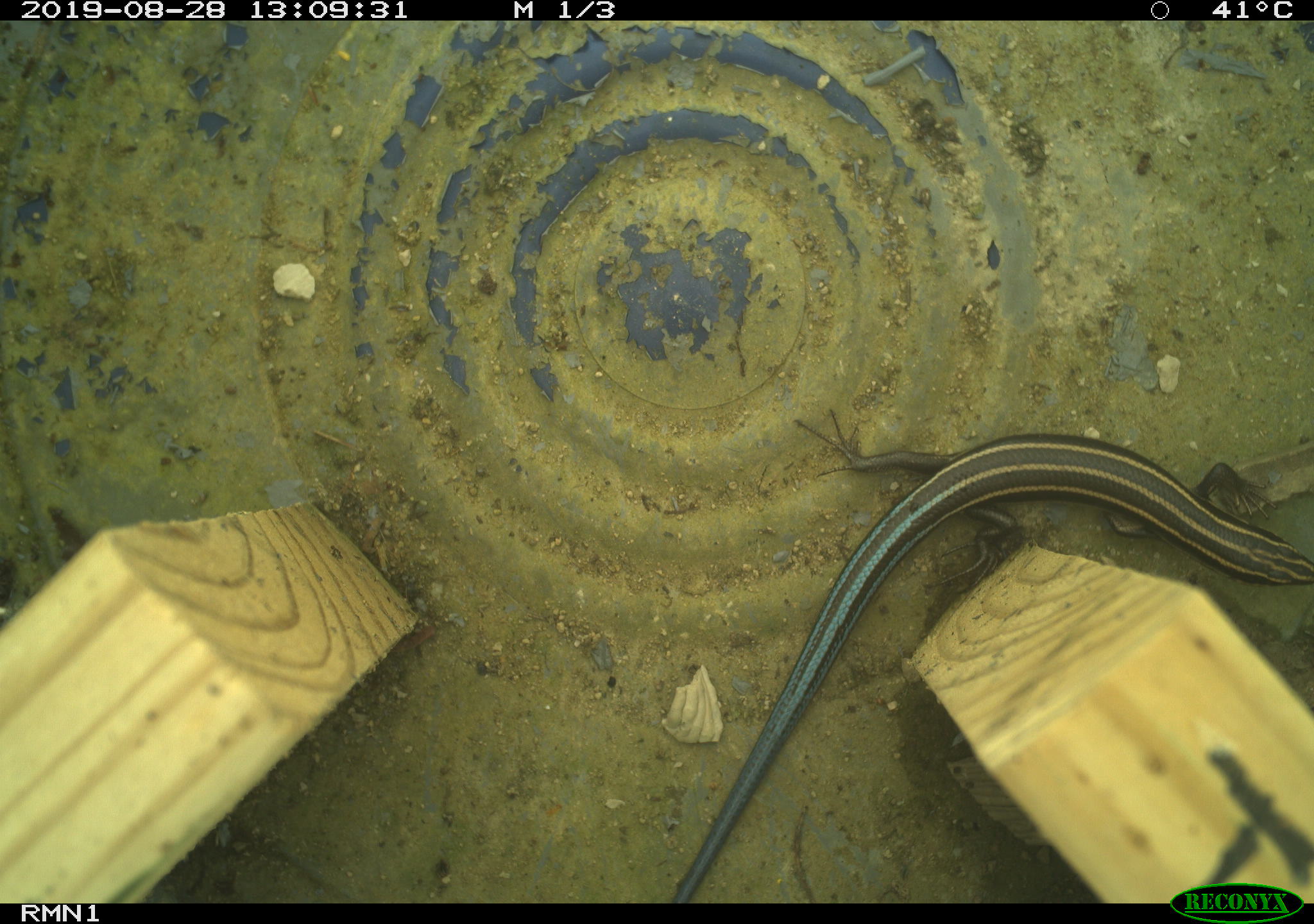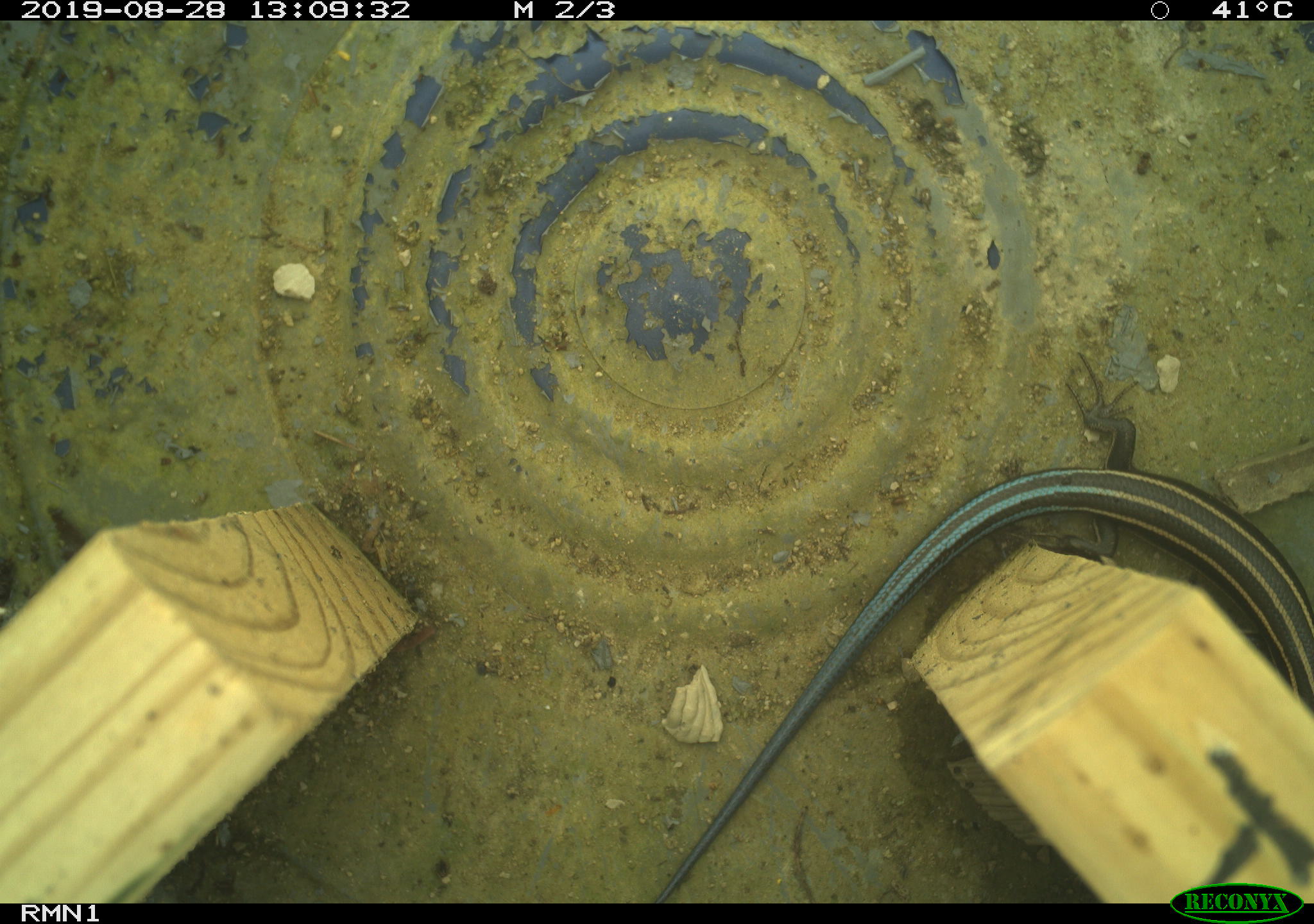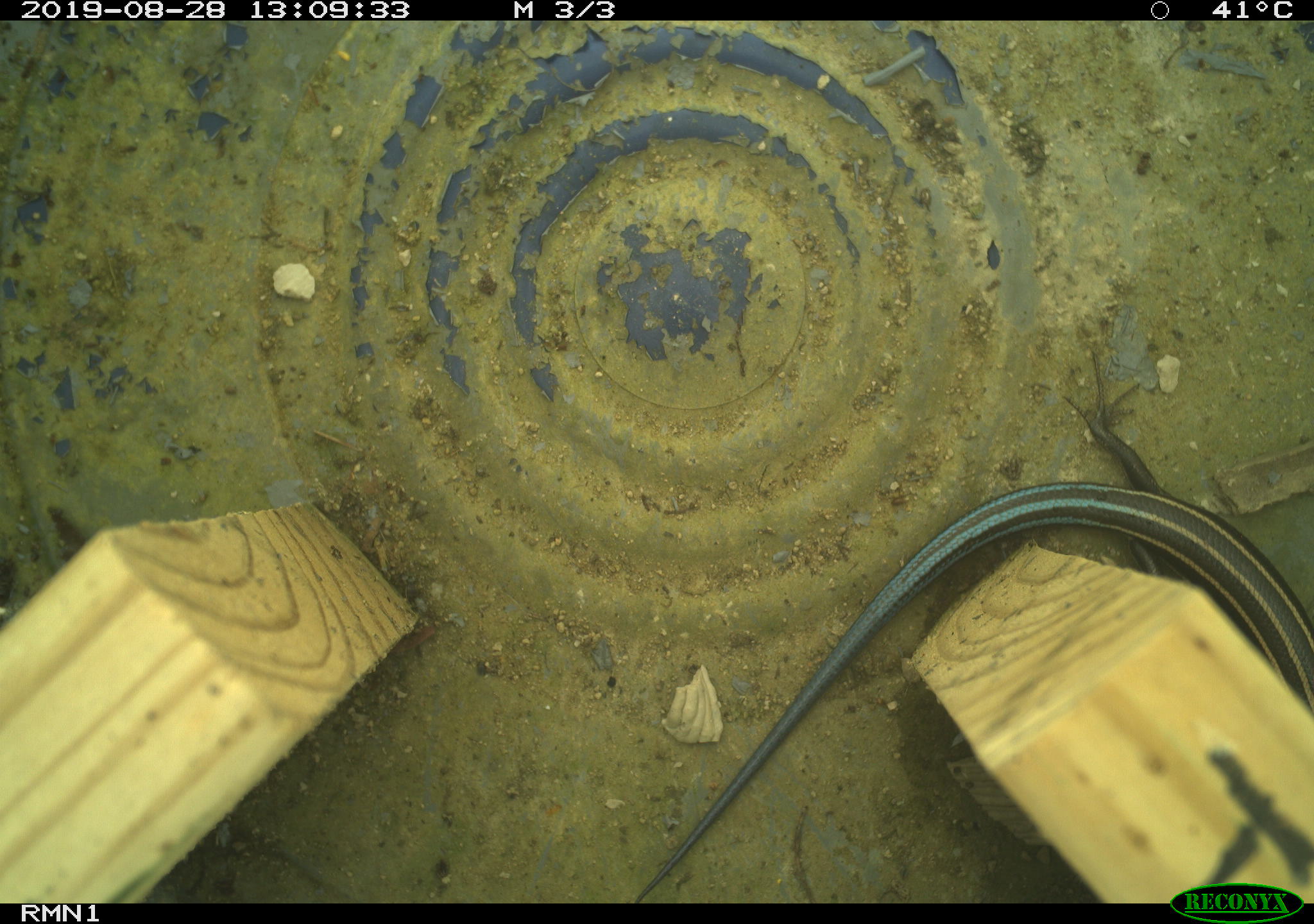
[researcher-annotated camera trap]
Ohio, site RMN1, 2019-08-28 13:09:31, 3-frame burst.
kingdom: Animalia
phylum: Chordata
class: Reptilia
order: Squamata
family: Scincidae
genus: Plestiodon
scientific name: Plestiodon fasciatus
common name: common five-lined skink